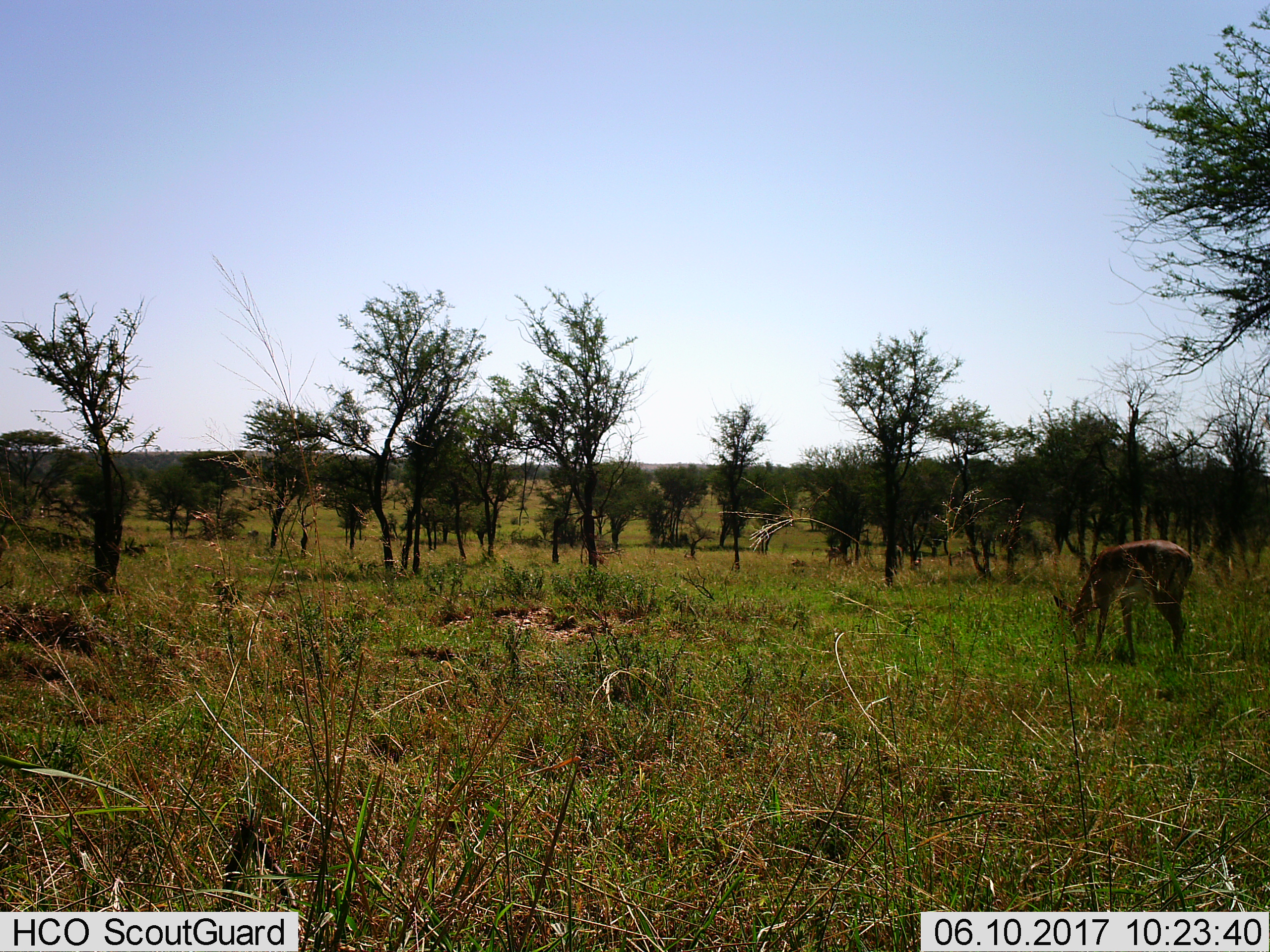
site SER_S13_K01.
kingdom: Animalia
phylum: Chordata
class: Mammalia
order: Artiodactyla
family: Bovidae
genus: Aepyceros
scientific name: Aepyceros melampus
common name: impala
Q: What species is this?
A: Impala (Aepyceros melampus).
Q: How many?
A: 1.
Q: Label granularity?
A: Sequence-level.